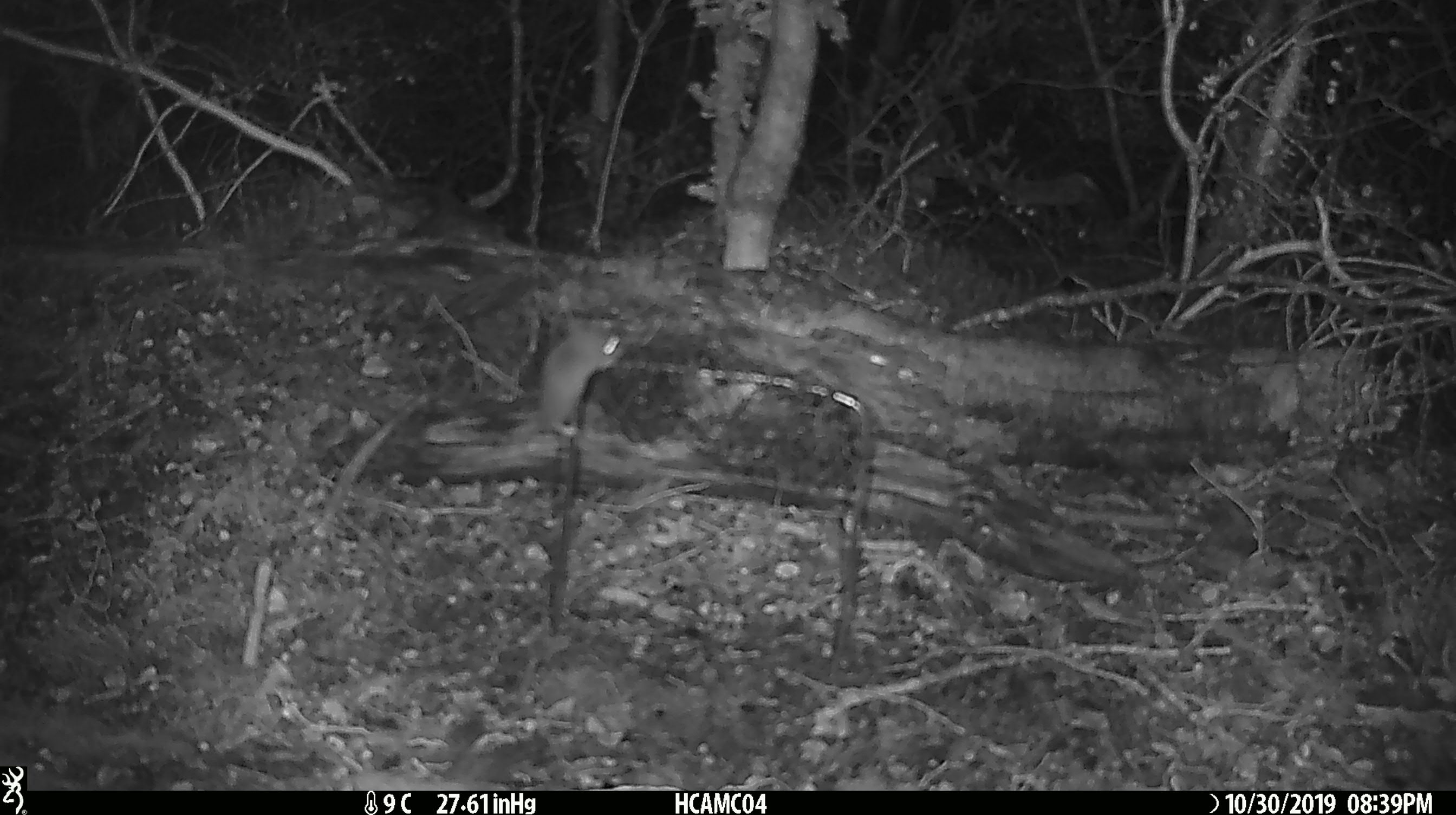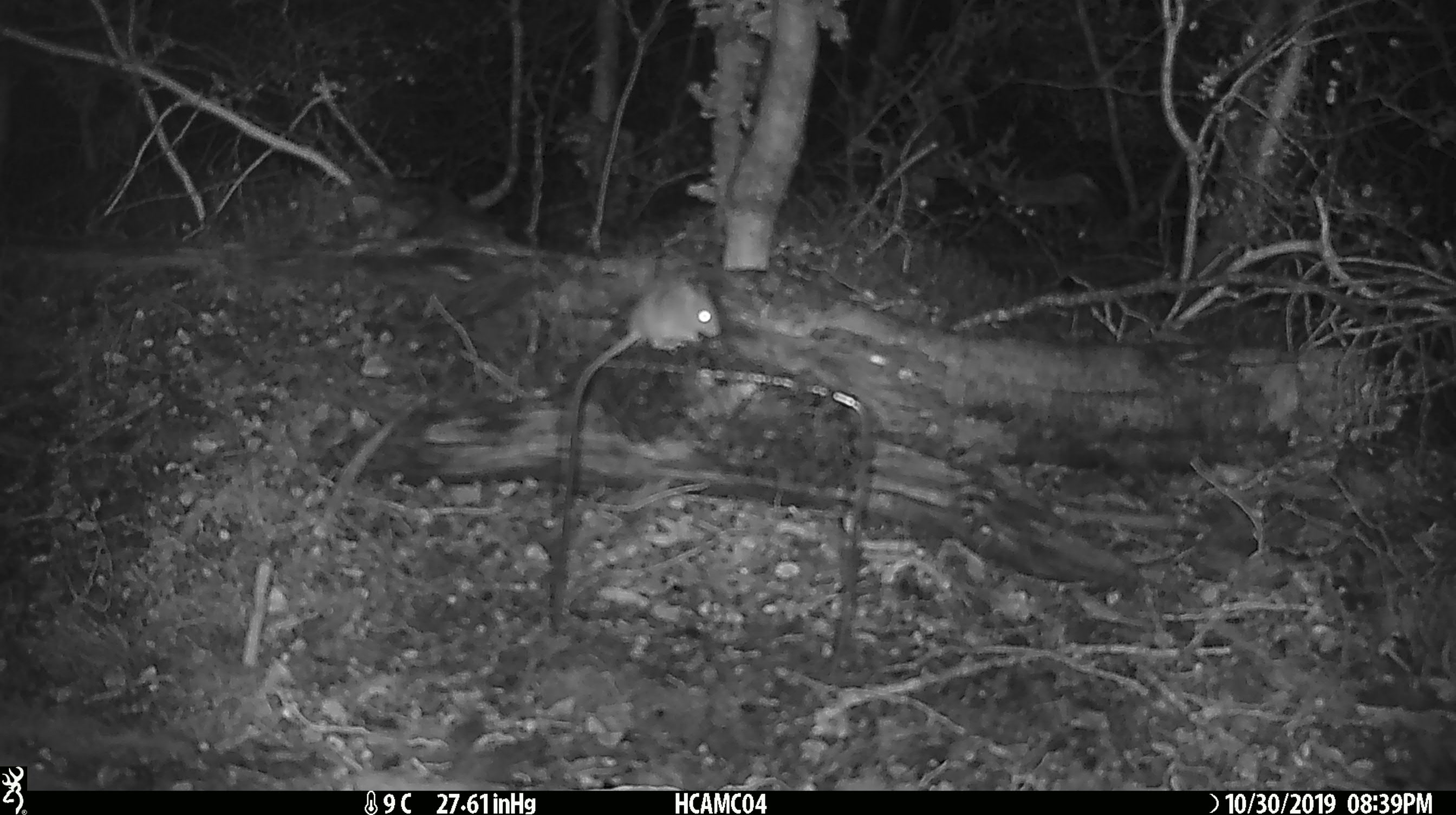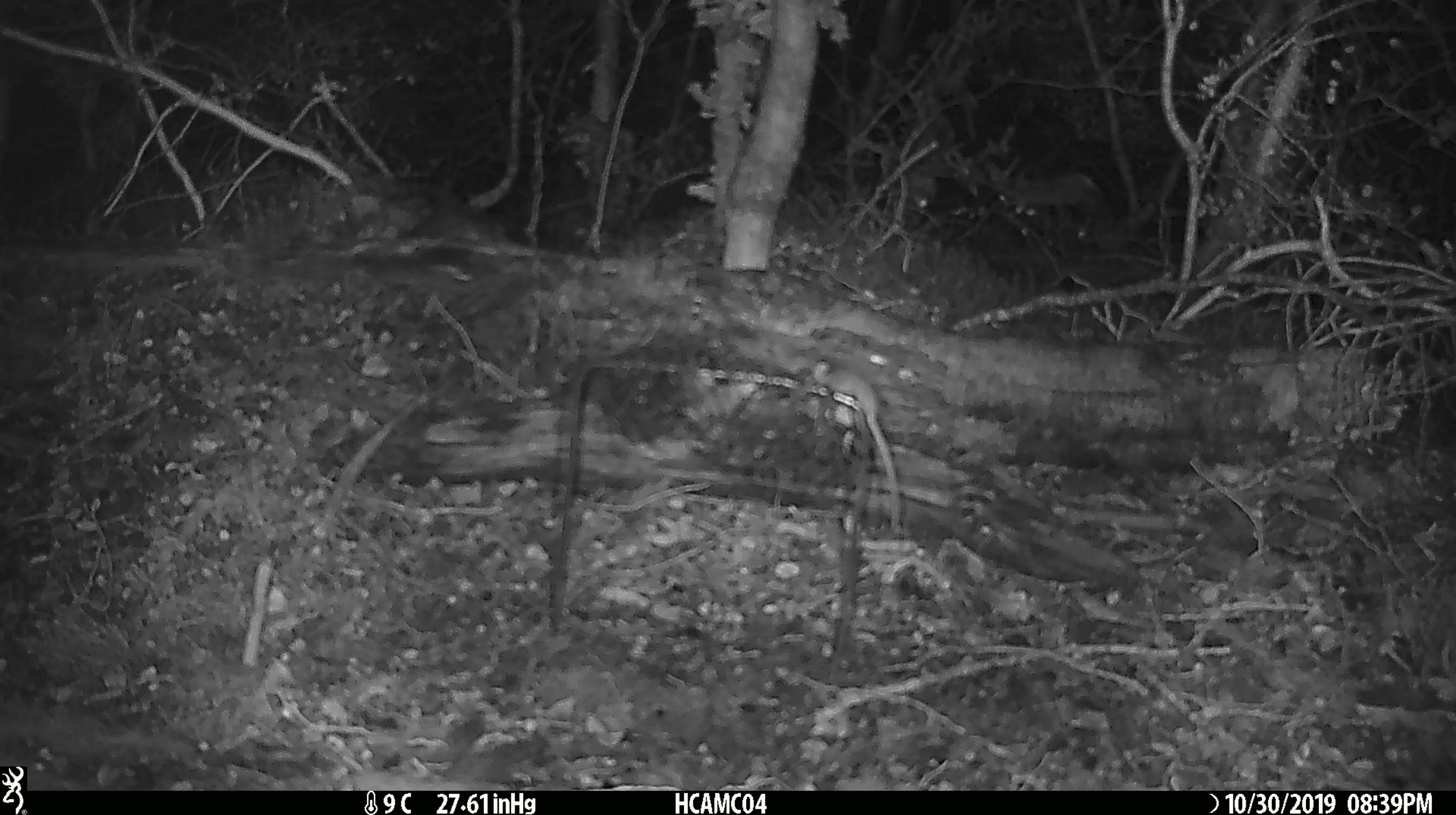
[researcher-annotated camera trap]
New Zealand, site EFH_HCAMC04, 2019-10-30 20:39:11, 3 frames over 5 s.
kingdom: Animalia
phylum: Chordata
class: Mammalia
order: Rodentia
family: Muridae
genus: Mus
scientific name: Mus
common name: mouse